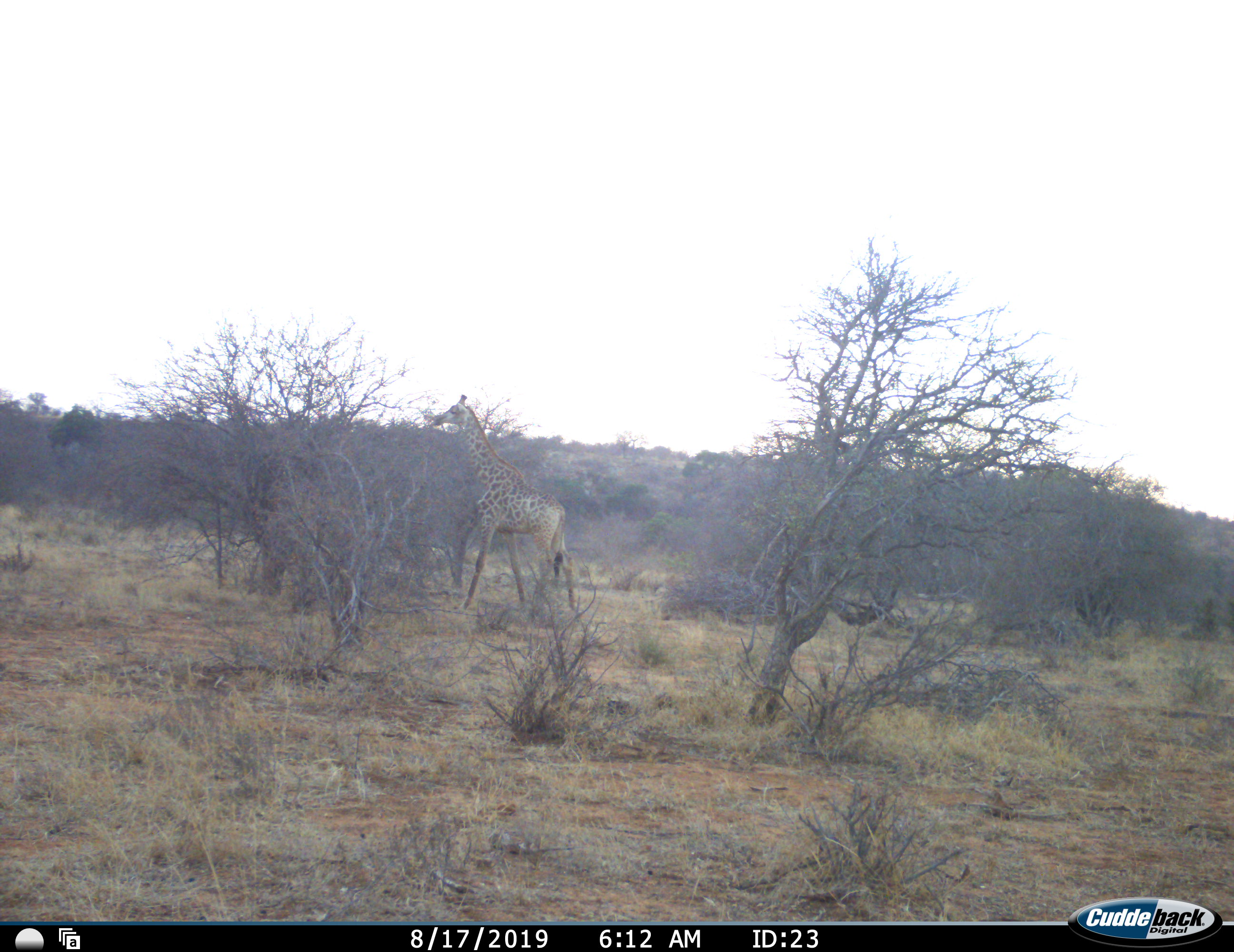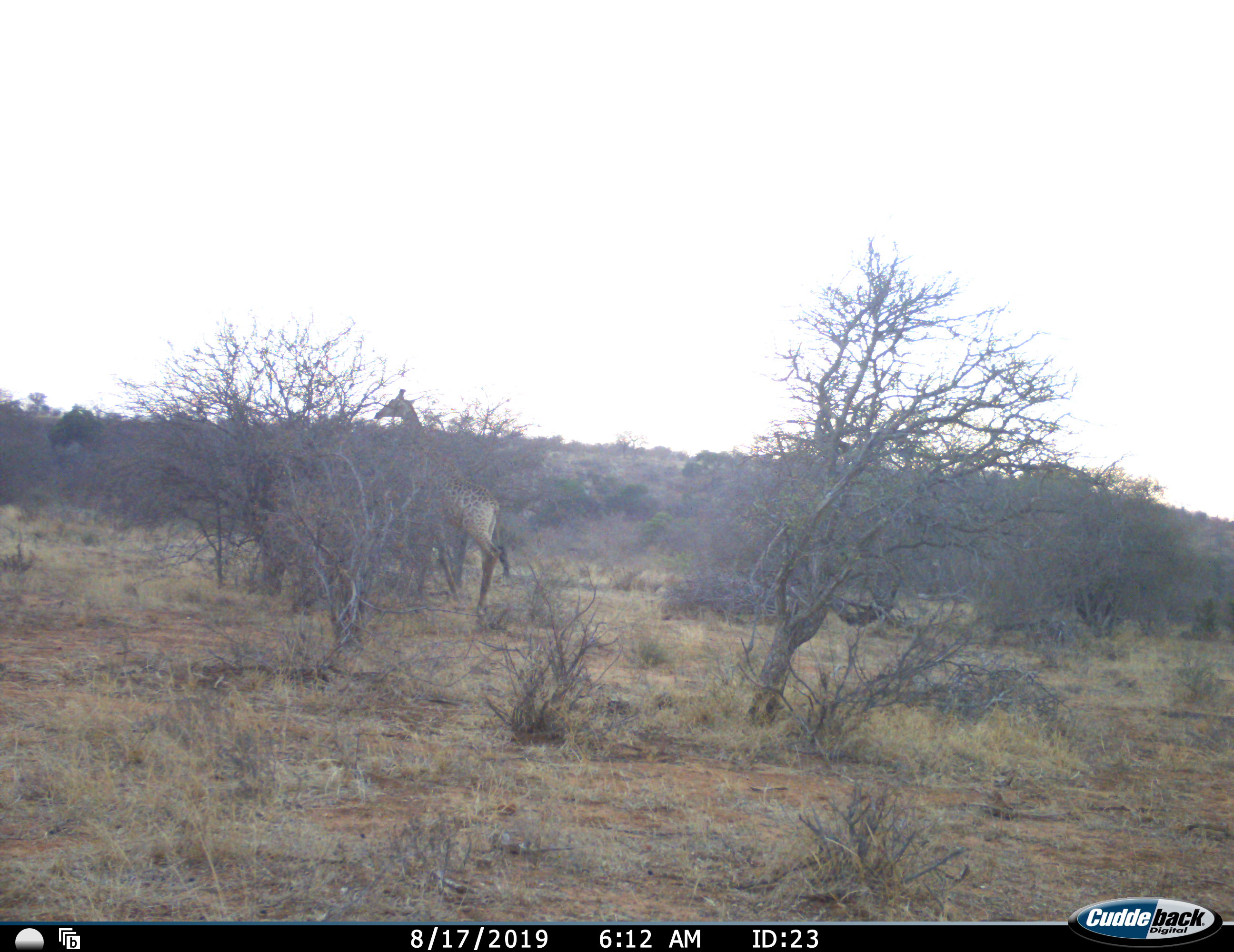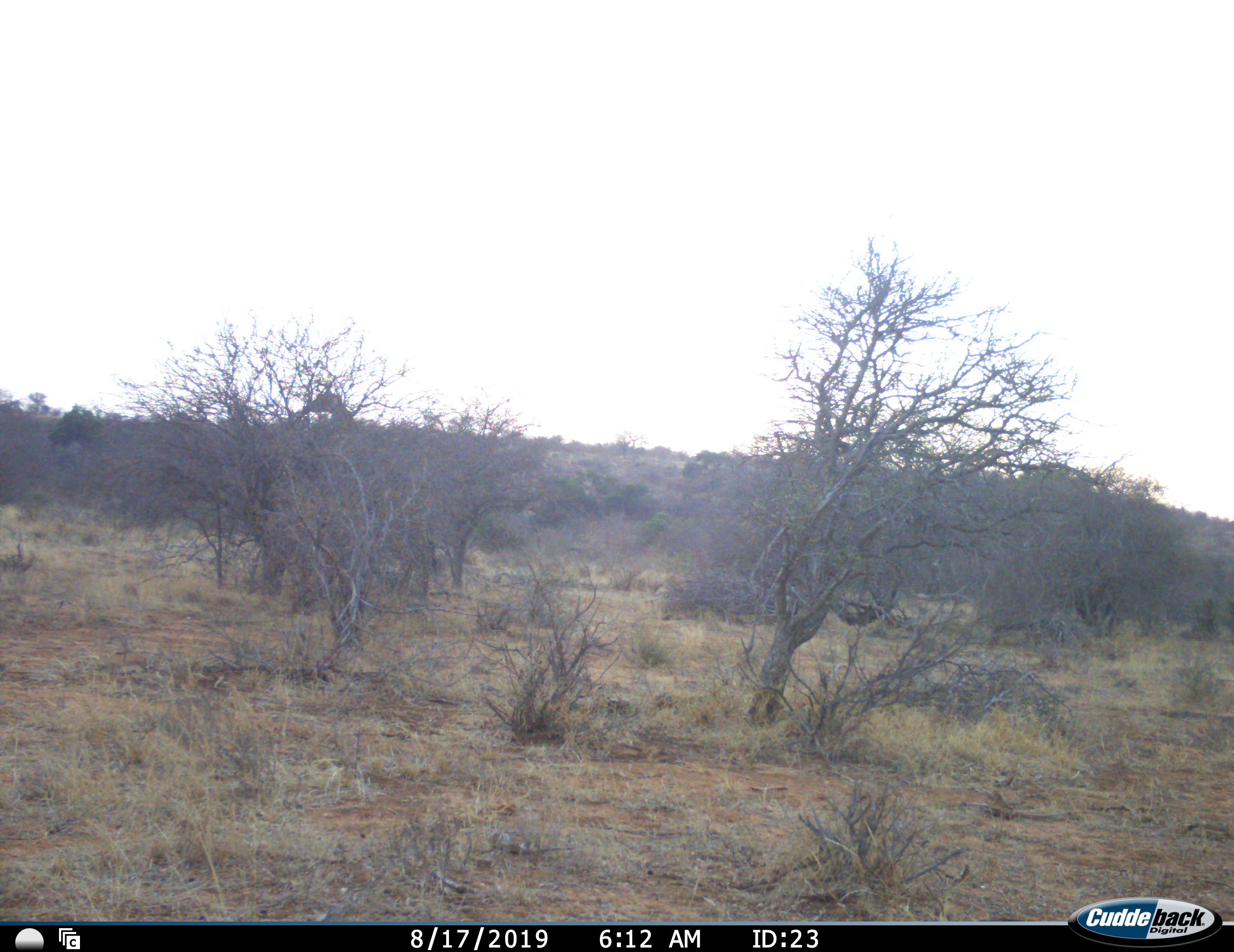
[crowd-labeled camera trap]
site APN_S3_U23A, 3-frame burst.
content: unidentified animal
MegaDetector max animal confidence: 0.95